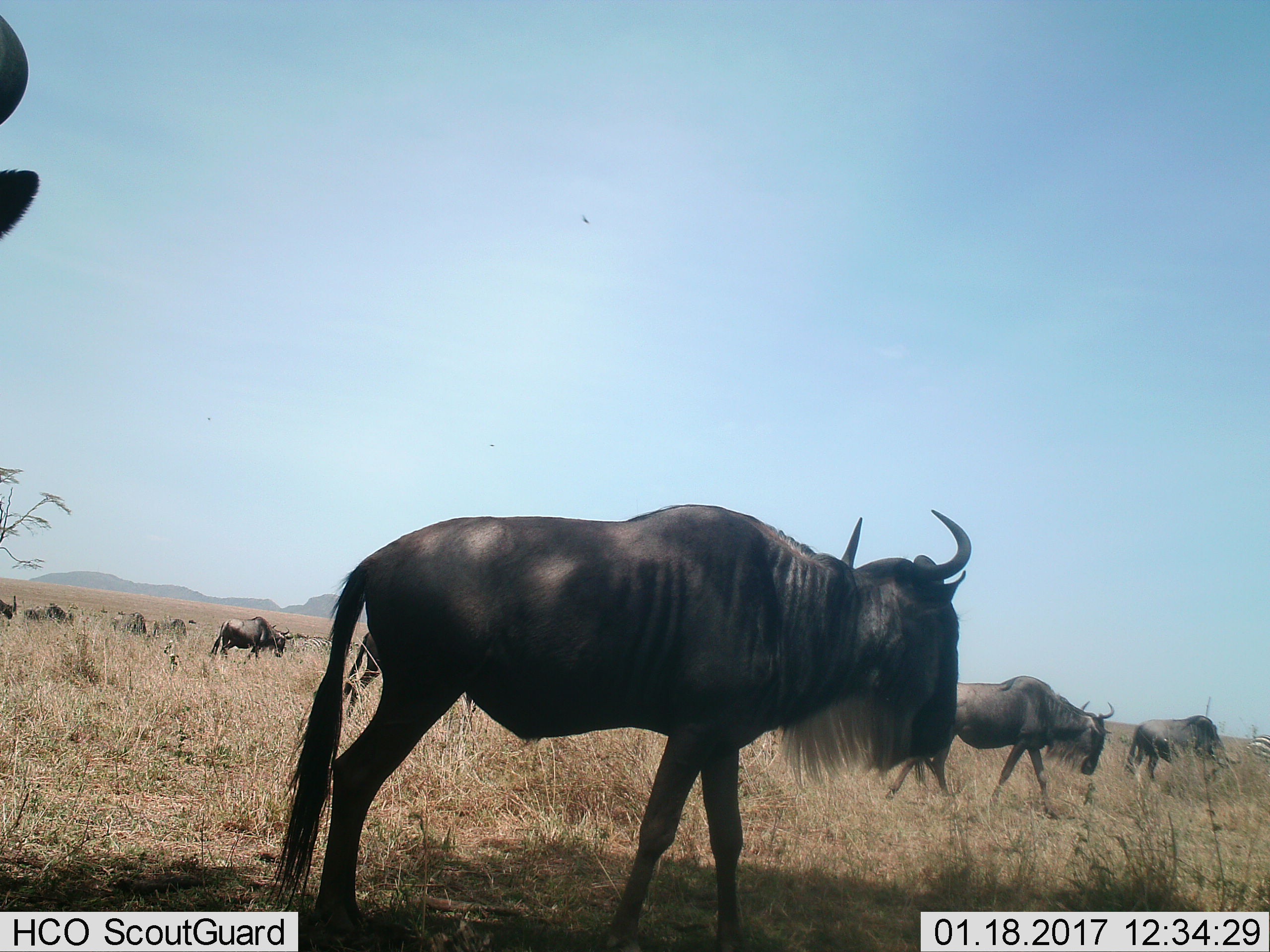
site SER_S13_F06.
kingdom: Animalia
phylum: Chordata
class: Mammalia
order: Artiodactyla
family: Bovidae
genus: Connochaetes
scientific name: Connochaetes taurinus taurinus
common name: blue wildebeest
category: wildebeestblue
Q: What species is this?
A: Wildebeestblue (blue wildebeest) (Connochaetes taurinus taurinus).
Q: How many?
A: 9.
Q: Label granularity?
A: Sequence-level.